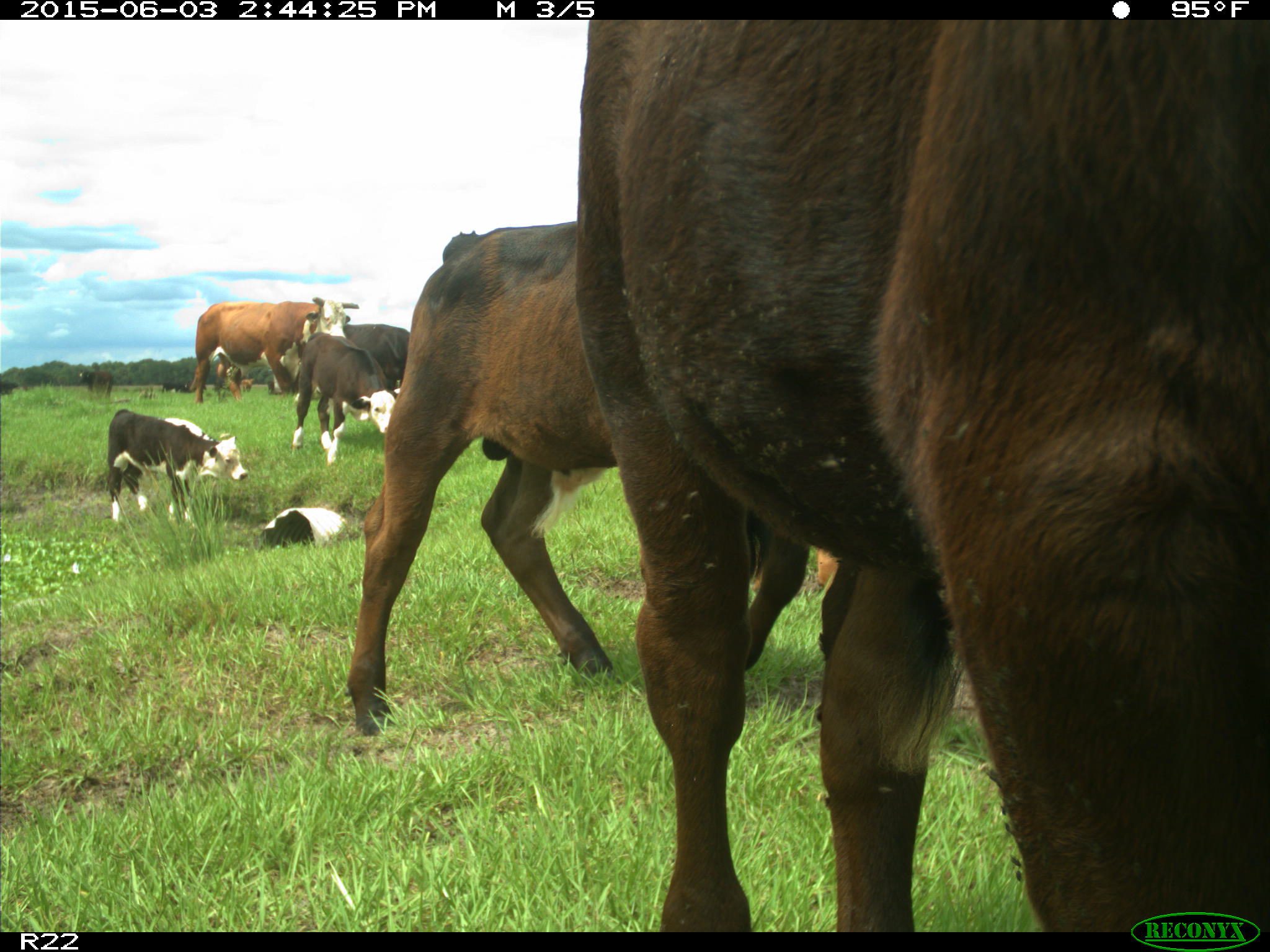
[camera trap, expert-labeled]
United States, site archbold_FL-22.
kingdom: Animalia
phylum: Chordata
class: Mammalia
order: Artiodactyla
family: Bovidae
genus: Bos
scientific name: Bos taurus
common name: domestic cow